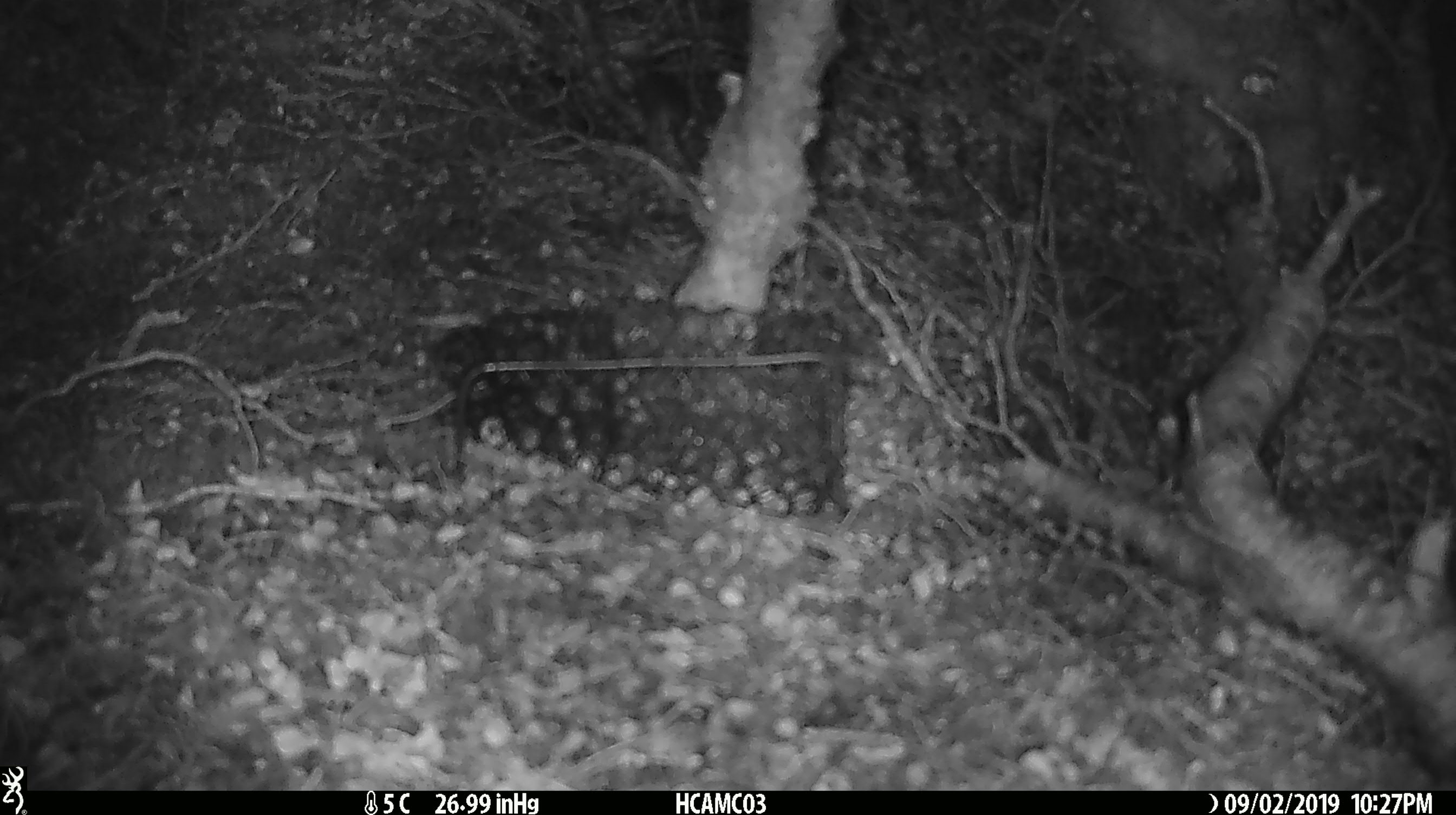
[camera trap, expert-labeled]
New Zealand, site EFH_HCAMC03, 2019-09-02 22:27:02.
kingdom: Animalia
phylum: Chordata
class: Mammalia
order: Rodentia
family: Muridae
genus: Mus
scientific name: Mus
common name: mouse